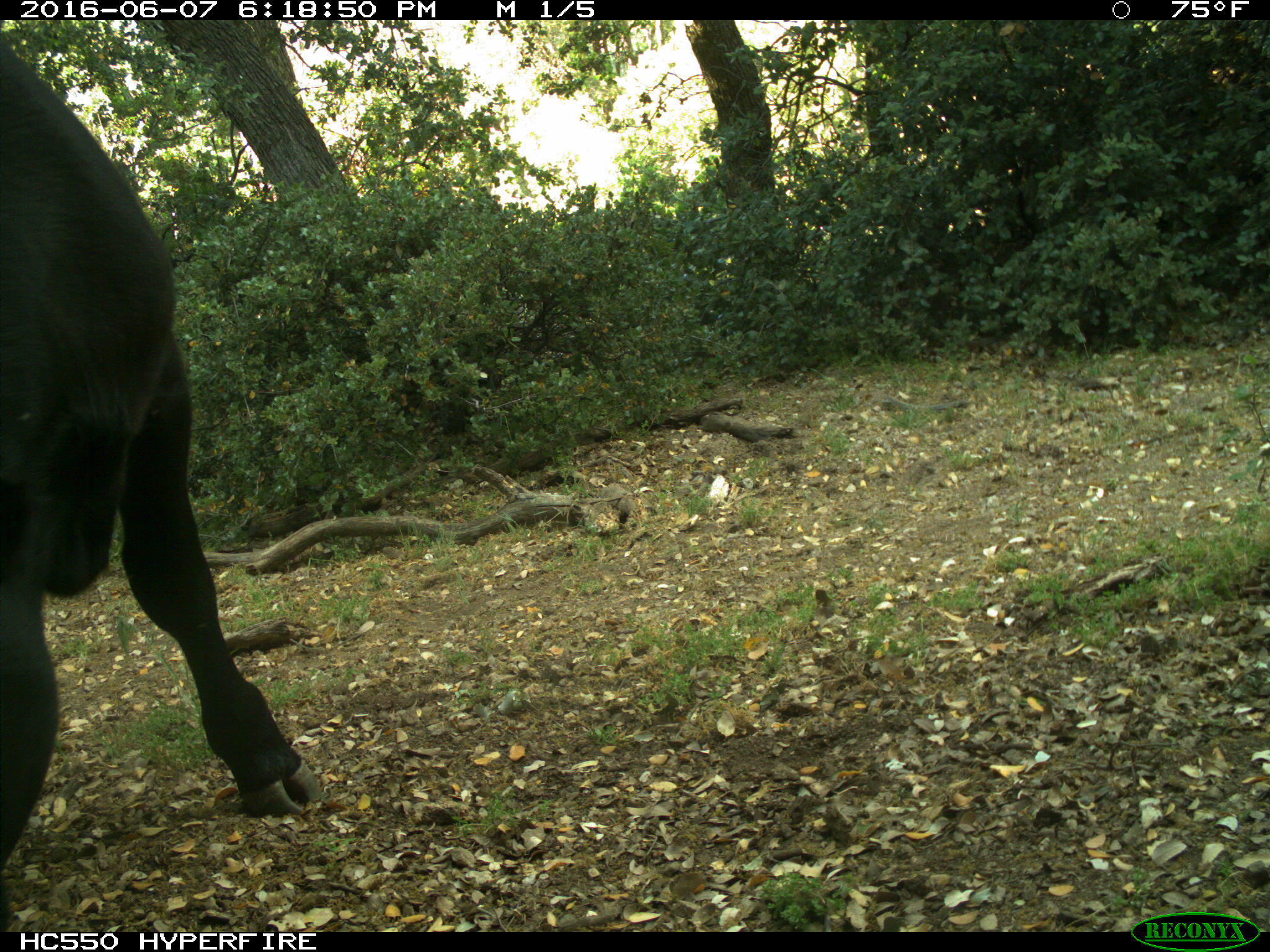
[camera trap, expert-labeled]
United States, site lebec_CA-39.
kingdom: Animalia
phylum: Chordata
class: Mammalia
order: Artiodactyla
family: Bovidae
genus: Bos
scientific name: Bos taurus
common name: domestic cow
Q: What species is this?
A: Bos taurus (domestic cow).